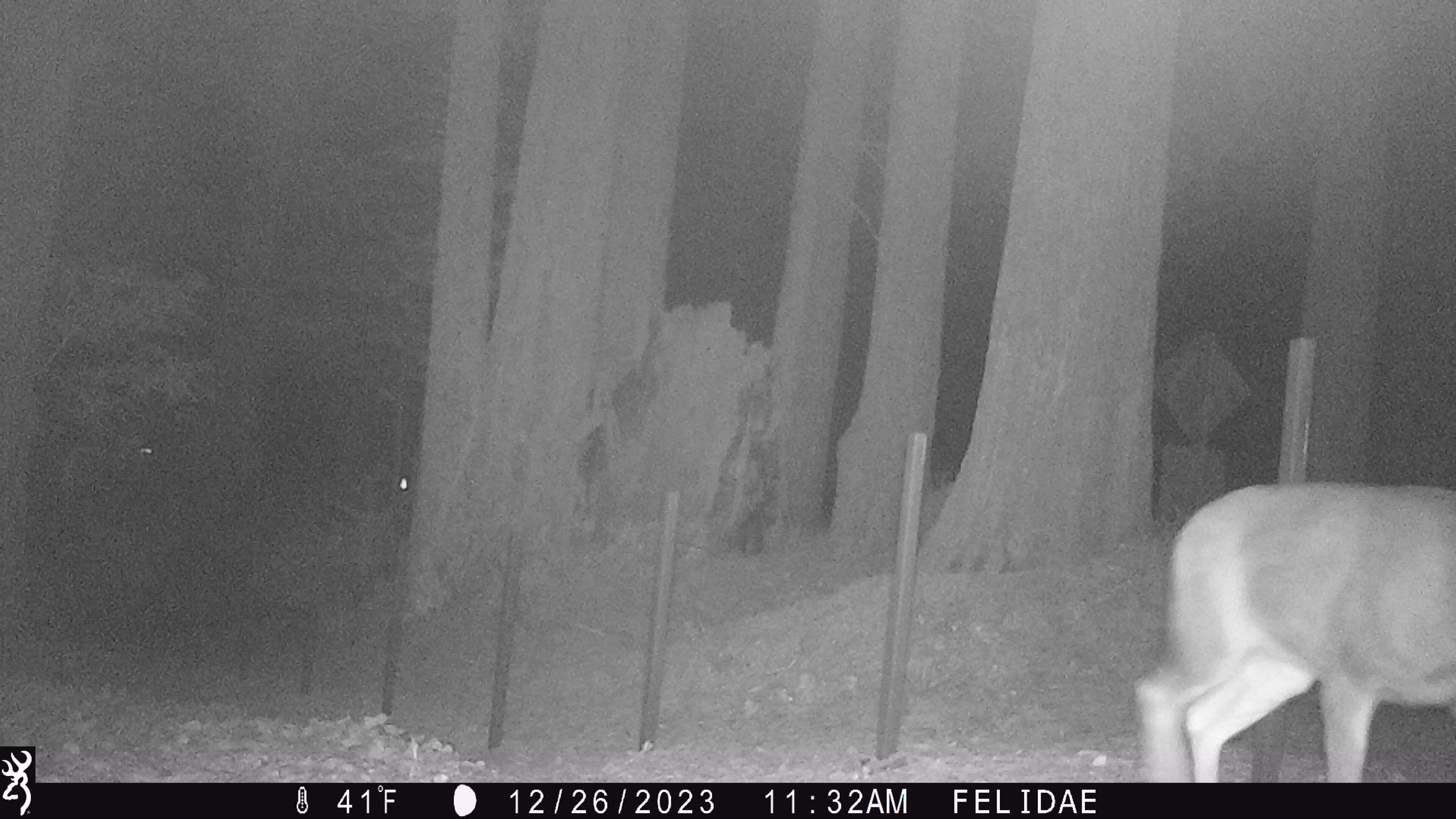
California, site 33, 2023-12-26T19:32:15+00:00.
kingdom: Animalia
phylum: Chordata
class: Mammalia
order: Artiodactyla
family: Cervidae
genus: Odocoileus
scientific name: Odocoileus hemionus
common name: mule deer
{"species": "mule deer (Odocoileus hemionus)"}